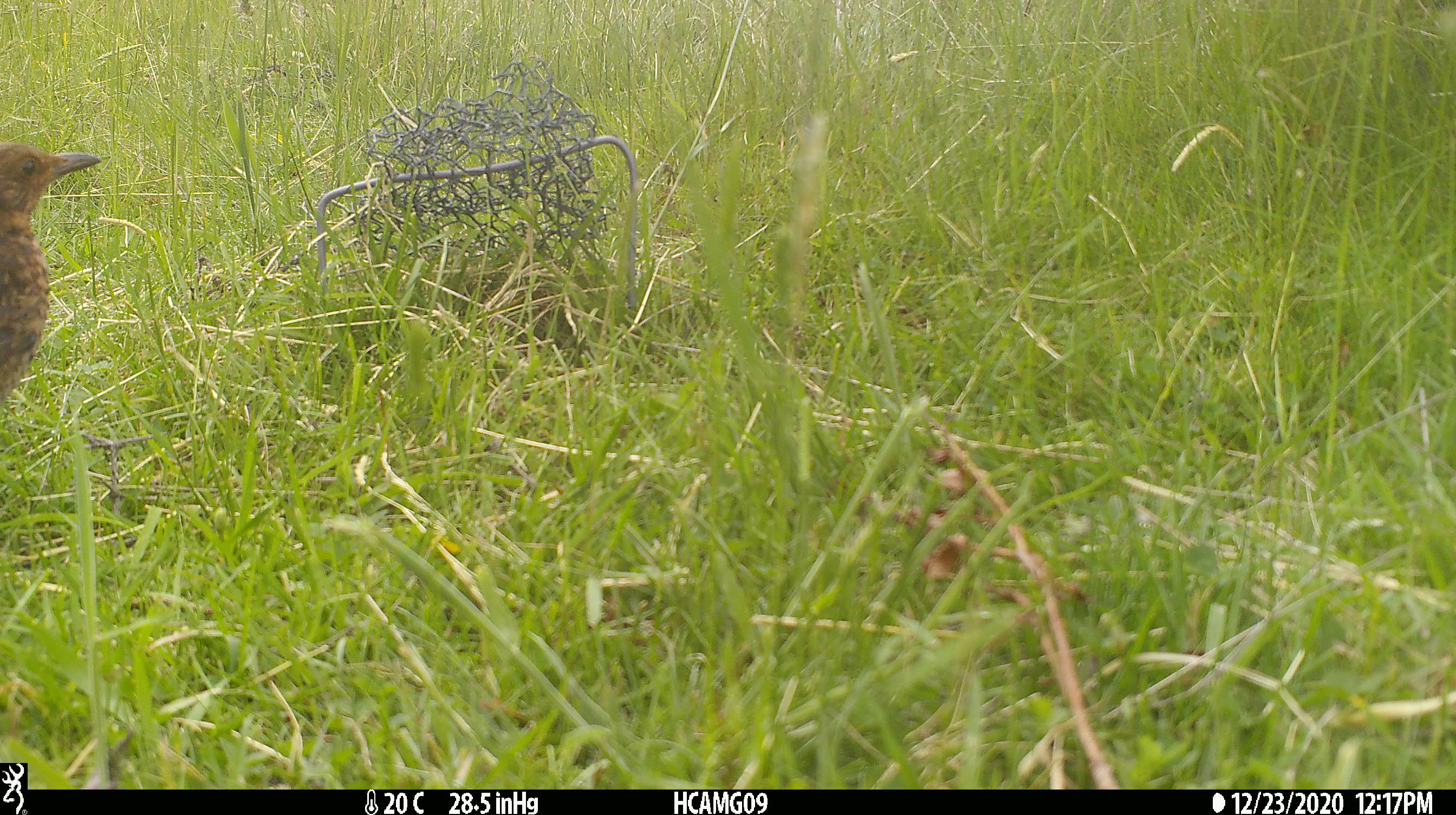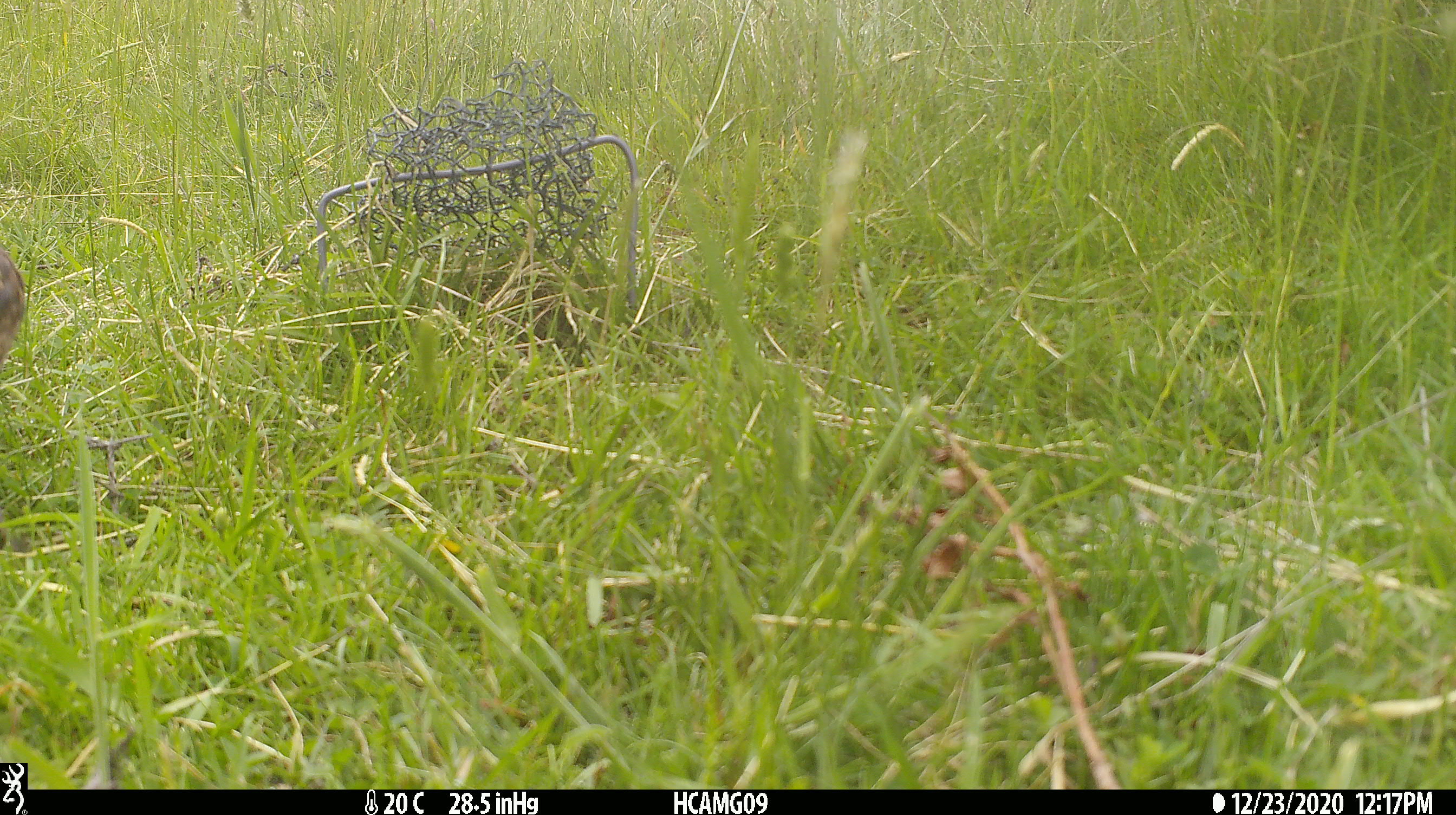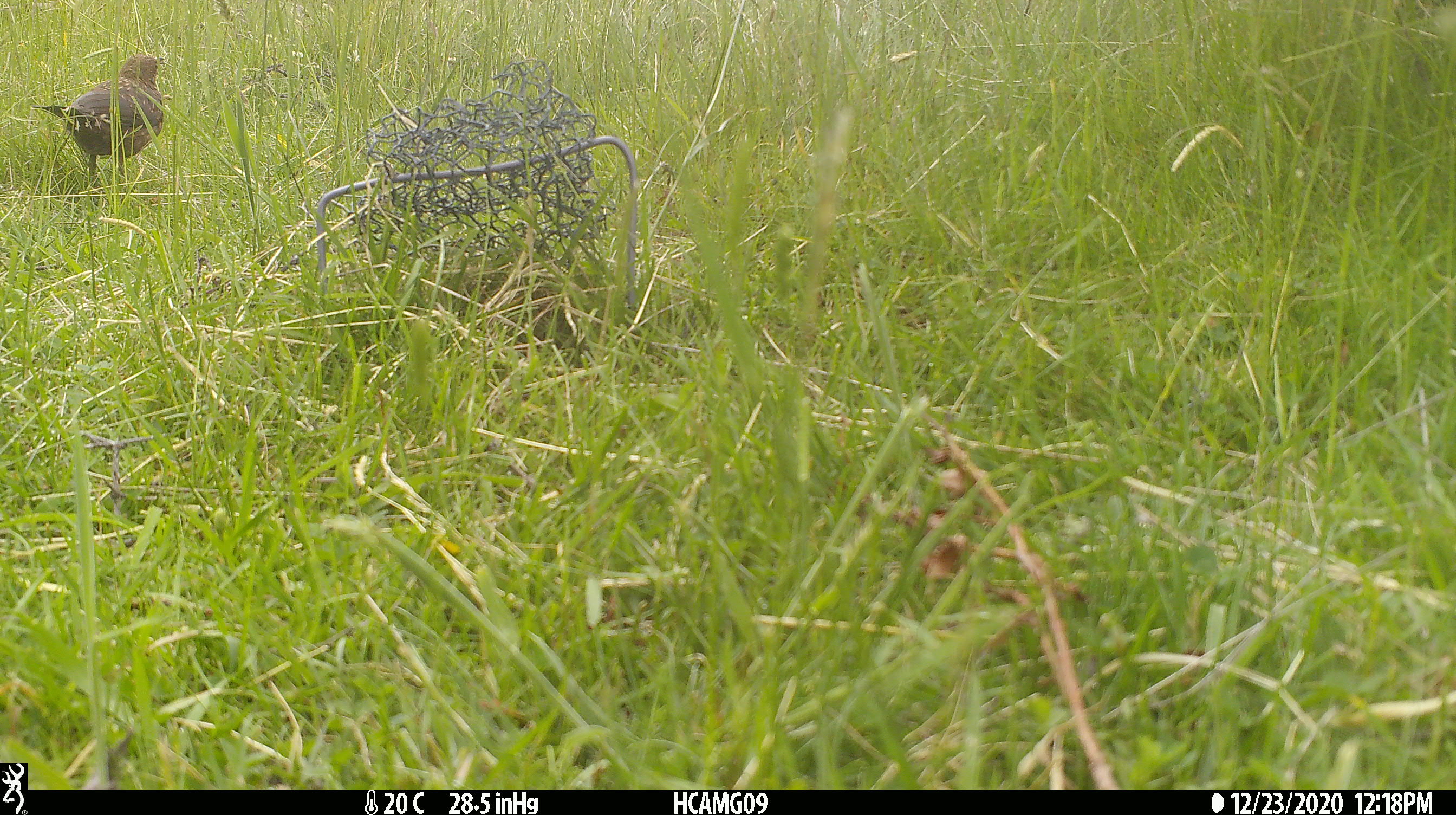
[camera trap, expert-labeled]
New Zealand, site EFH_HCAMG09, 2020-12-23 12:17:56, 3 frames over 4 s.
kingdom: Animalia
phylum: Chordata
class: Aves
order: Passeriformes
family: Turdidae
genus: Turdus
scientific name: Turdus merula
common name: eurasian blackbird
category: blackbird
Blackbird (eurasian blackbird) (Turdus merula).